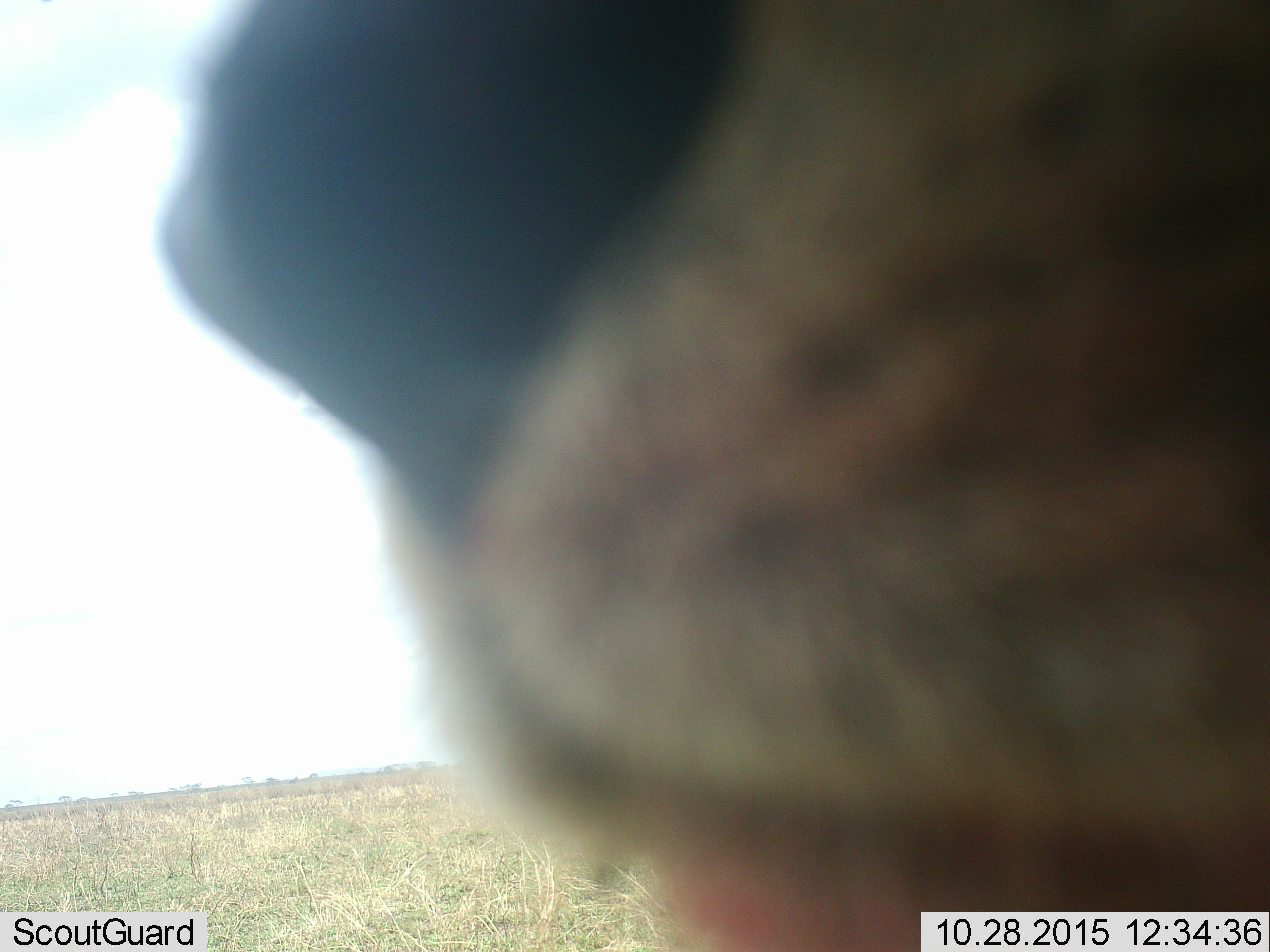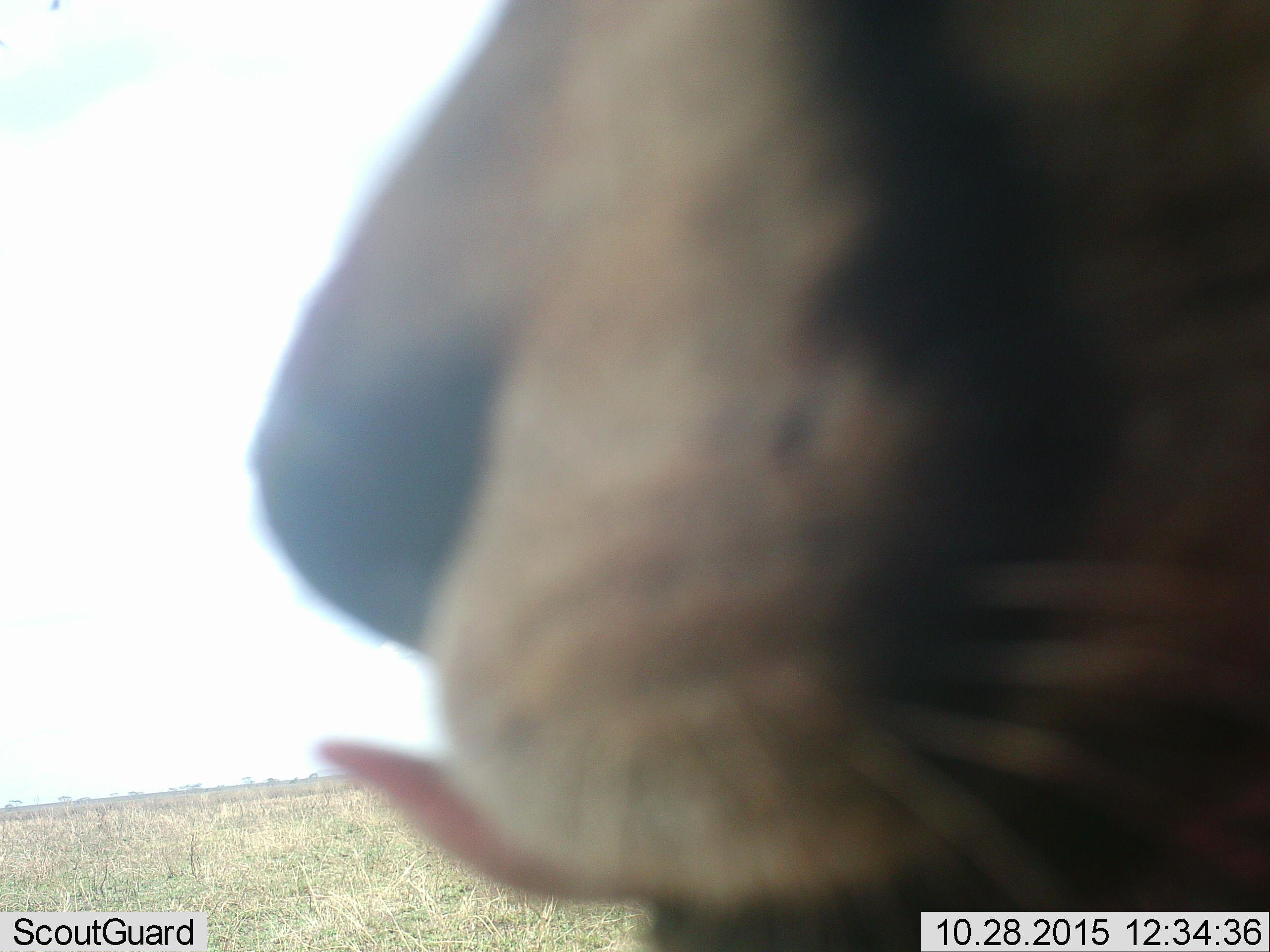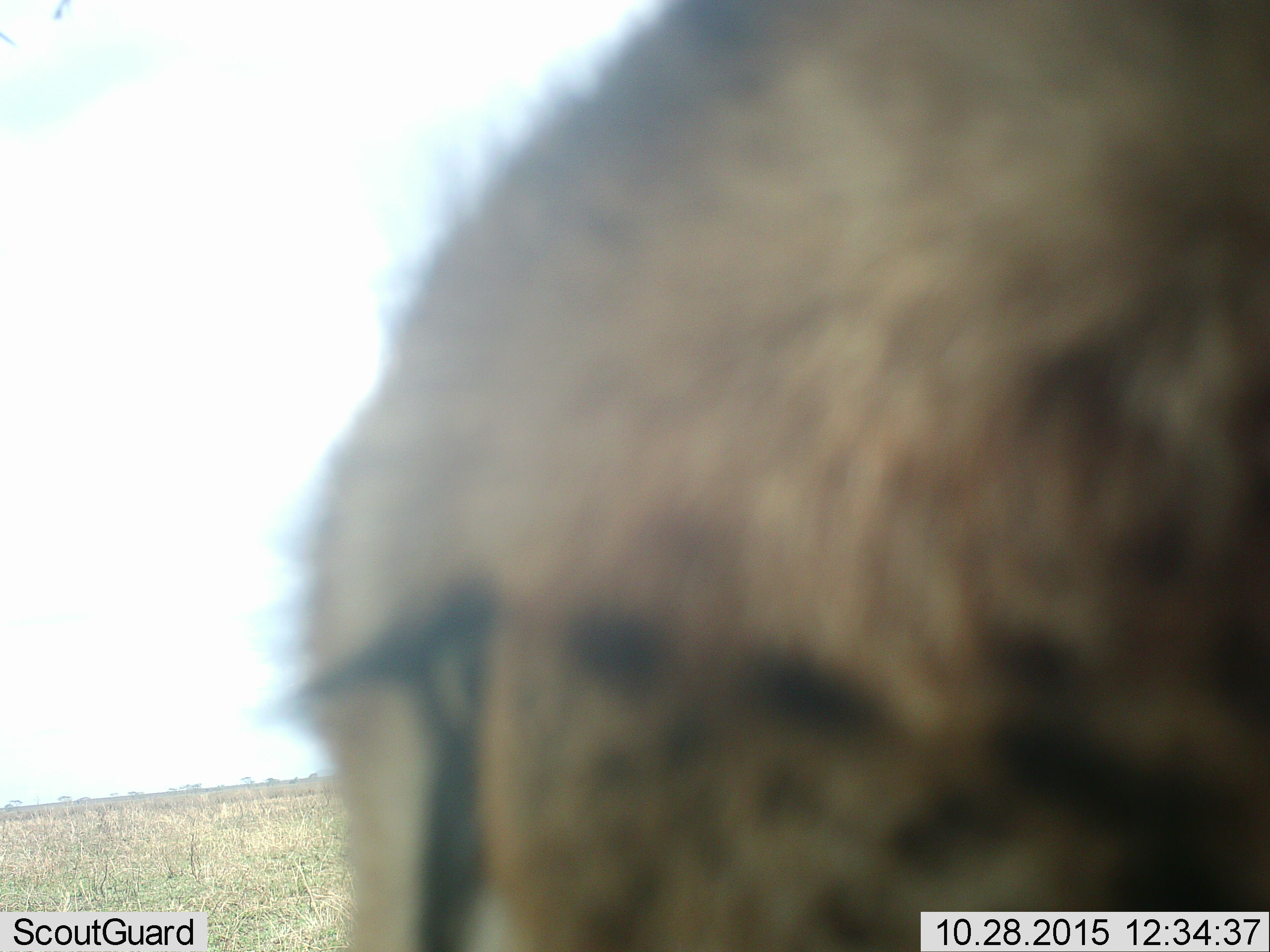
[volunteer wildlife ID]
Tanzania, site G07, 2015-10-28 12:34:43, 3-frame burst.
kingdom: Animalia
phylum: Chordata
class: Mammalia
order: Carnivora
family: Felidae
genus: Acinonyx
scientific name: Acinonyx jubatus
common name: cheetah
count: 1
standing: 50%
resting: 33%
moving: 17%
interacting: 0%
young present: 0%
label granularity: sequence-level